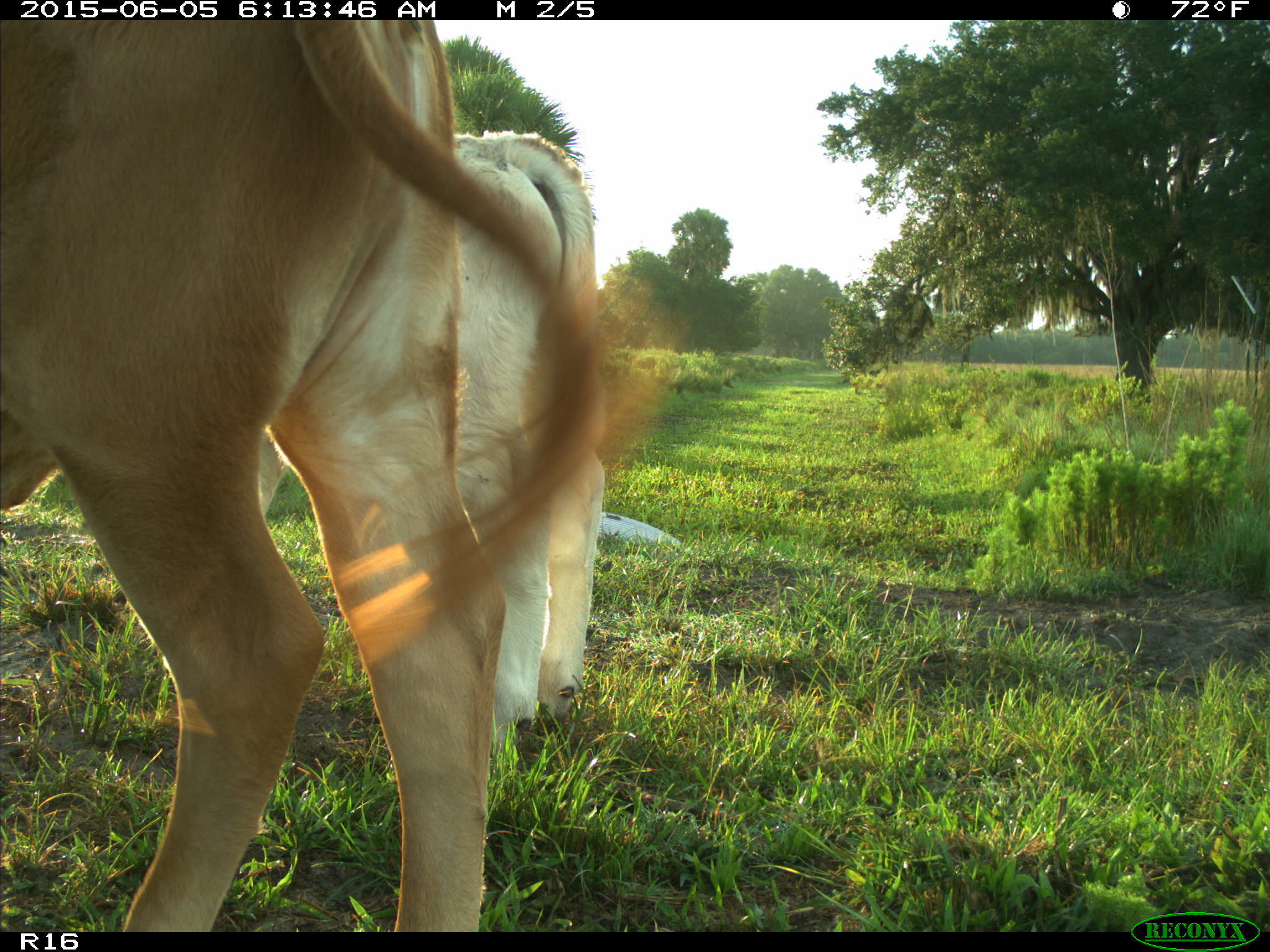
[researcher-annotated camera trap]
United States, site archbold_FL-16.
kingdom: Animalia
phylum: Chordata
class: Mammalia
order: Artiodactyla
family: Bovidae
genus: Bos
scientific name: Bos taurus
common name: domestic cow